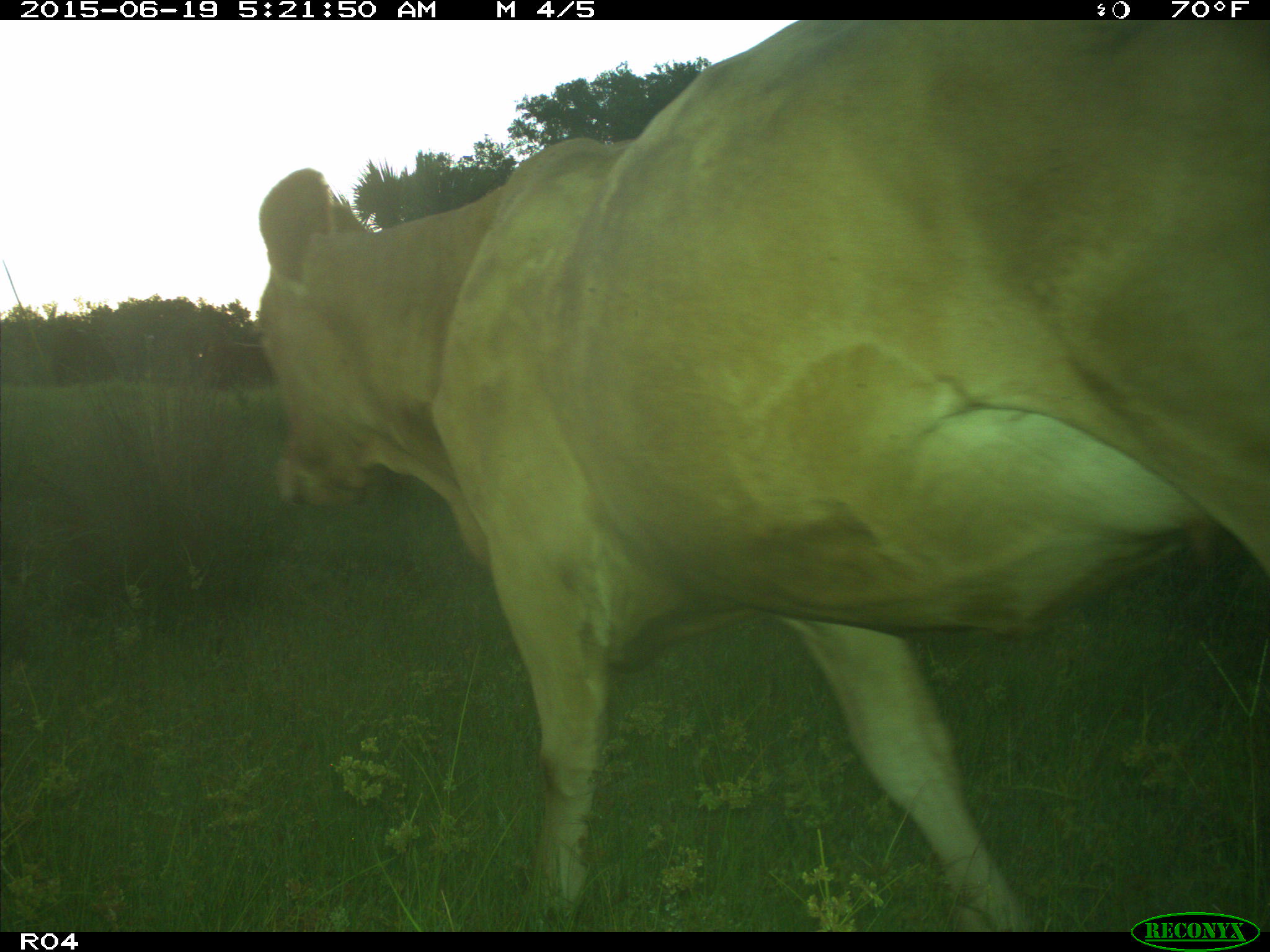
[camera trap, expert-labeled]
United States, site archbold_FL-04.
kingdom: Animalia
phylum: Chordata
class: Mammalia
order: Artiodactyla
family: Bovidae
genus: Bos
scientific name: Bos taurus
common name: domestic cow